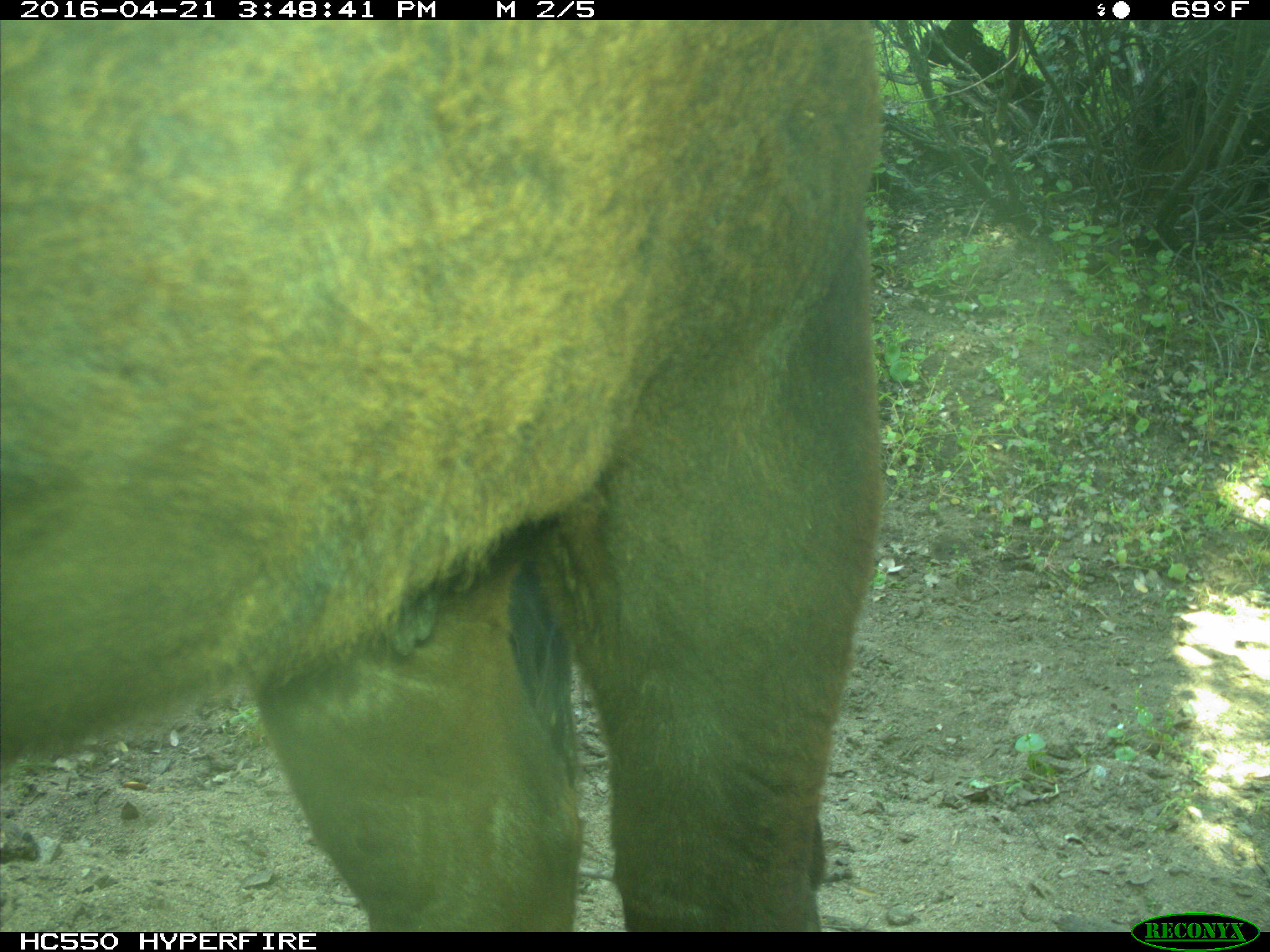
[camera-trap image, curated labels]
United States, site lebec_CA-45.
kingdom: Animalia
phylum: Chordata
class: Mammalia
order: Artiodactyla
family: Bovidae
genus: Bos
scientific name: Bos taurus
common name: domestic cow